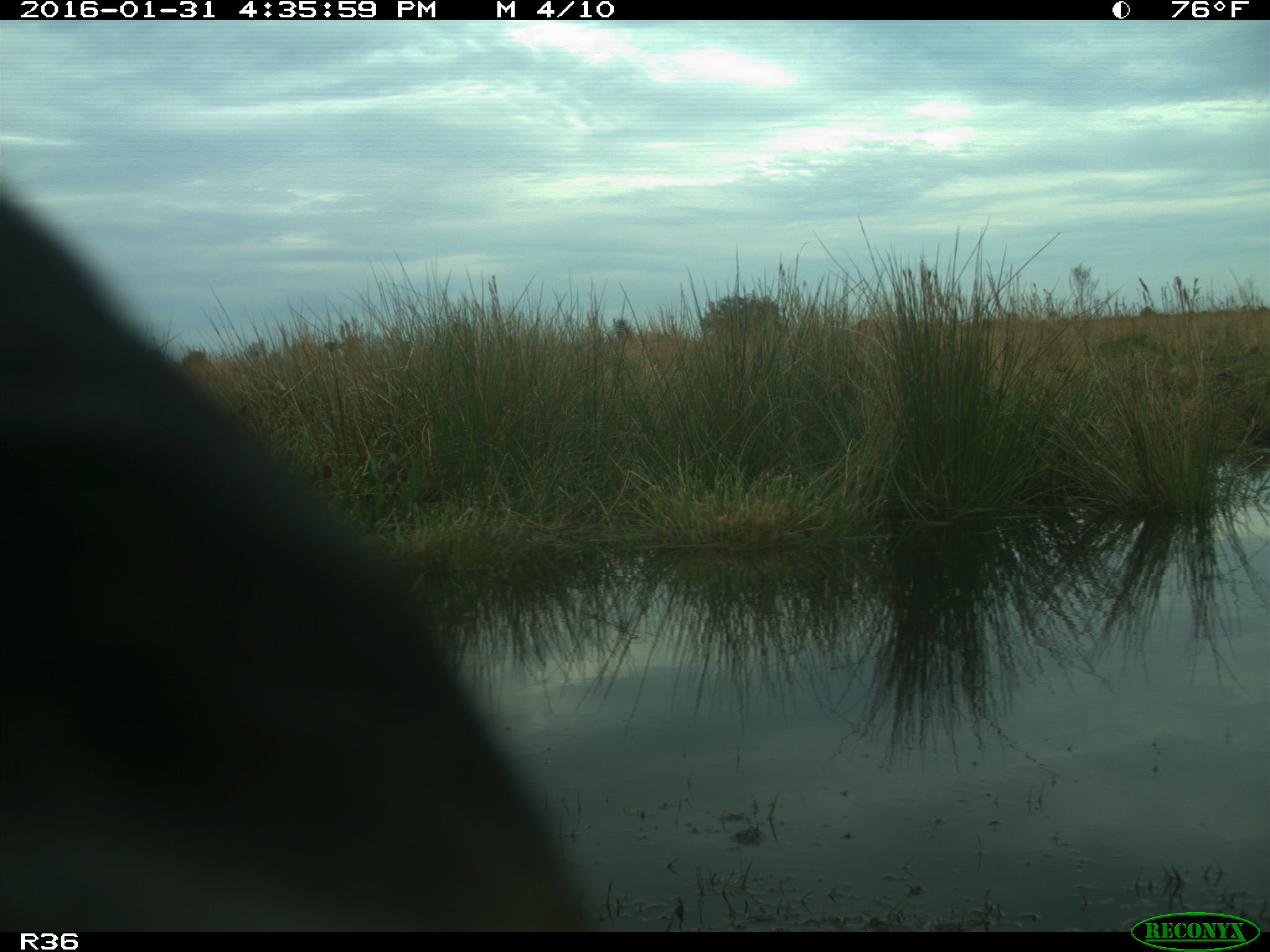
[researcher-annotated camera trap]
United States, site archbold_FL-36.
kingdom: Animalia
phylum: Chordata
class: Mammalia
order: Artiodactyla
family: Bovidae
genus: Bos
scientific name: Bos taurus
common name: domestic cow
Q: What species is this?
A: Bos taurus (domestic cow).